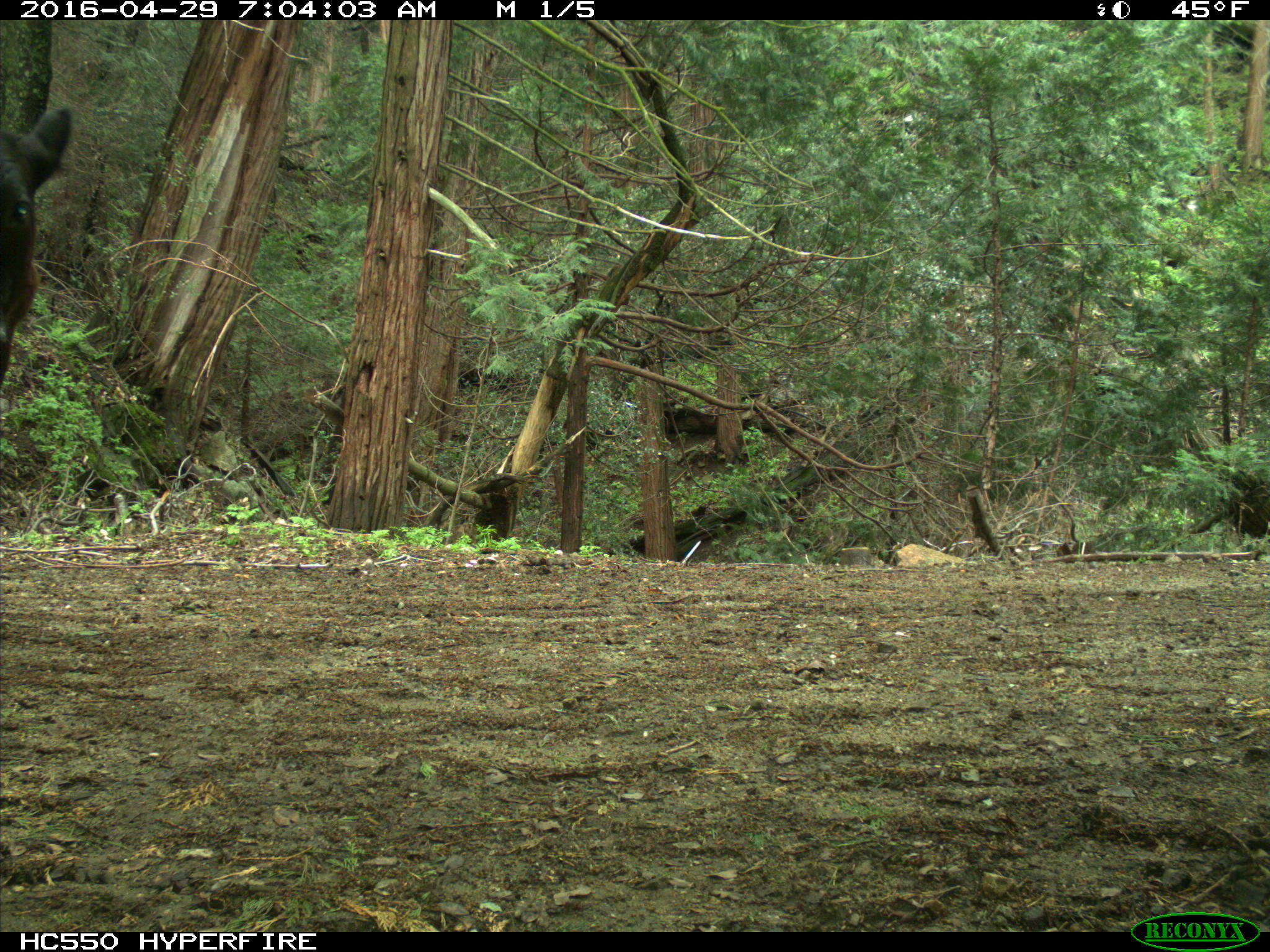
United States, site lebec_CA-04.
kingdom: Animalia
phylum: Chordata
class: Mammalia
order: Artiodactyla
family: Bovidae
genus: Bos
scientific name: Bos taurus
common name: domestic cow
Bos taurus (domestic cow).